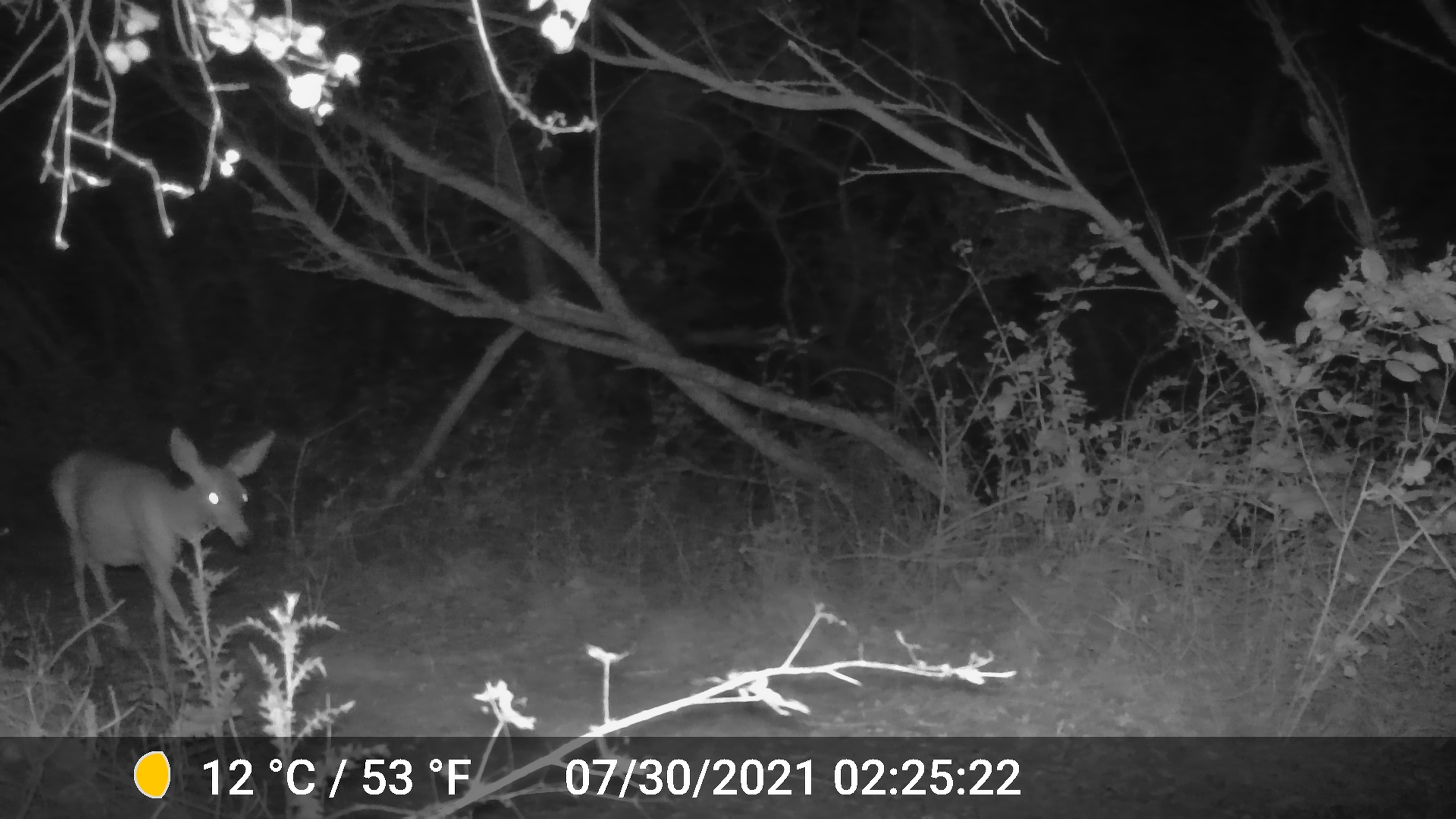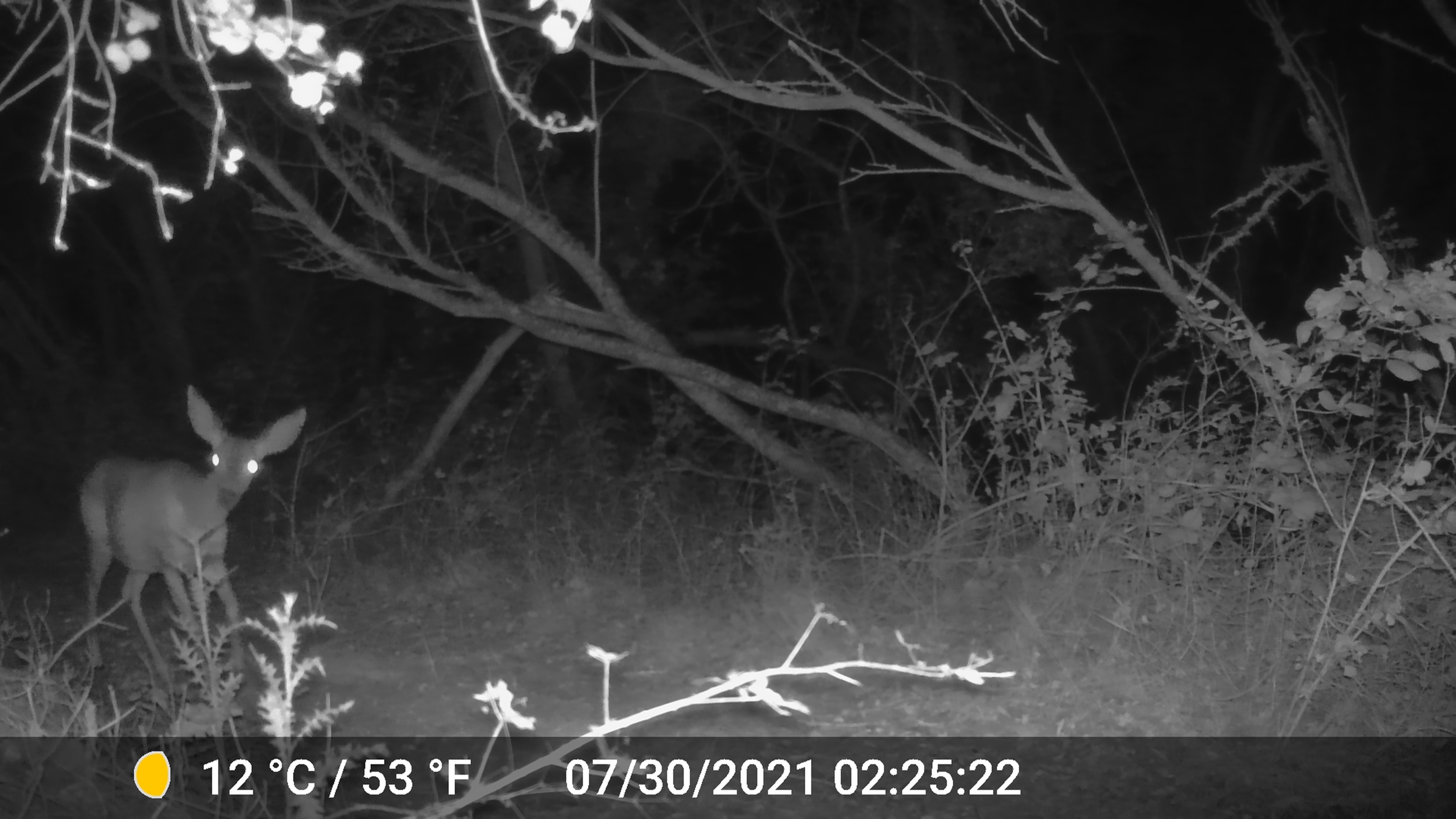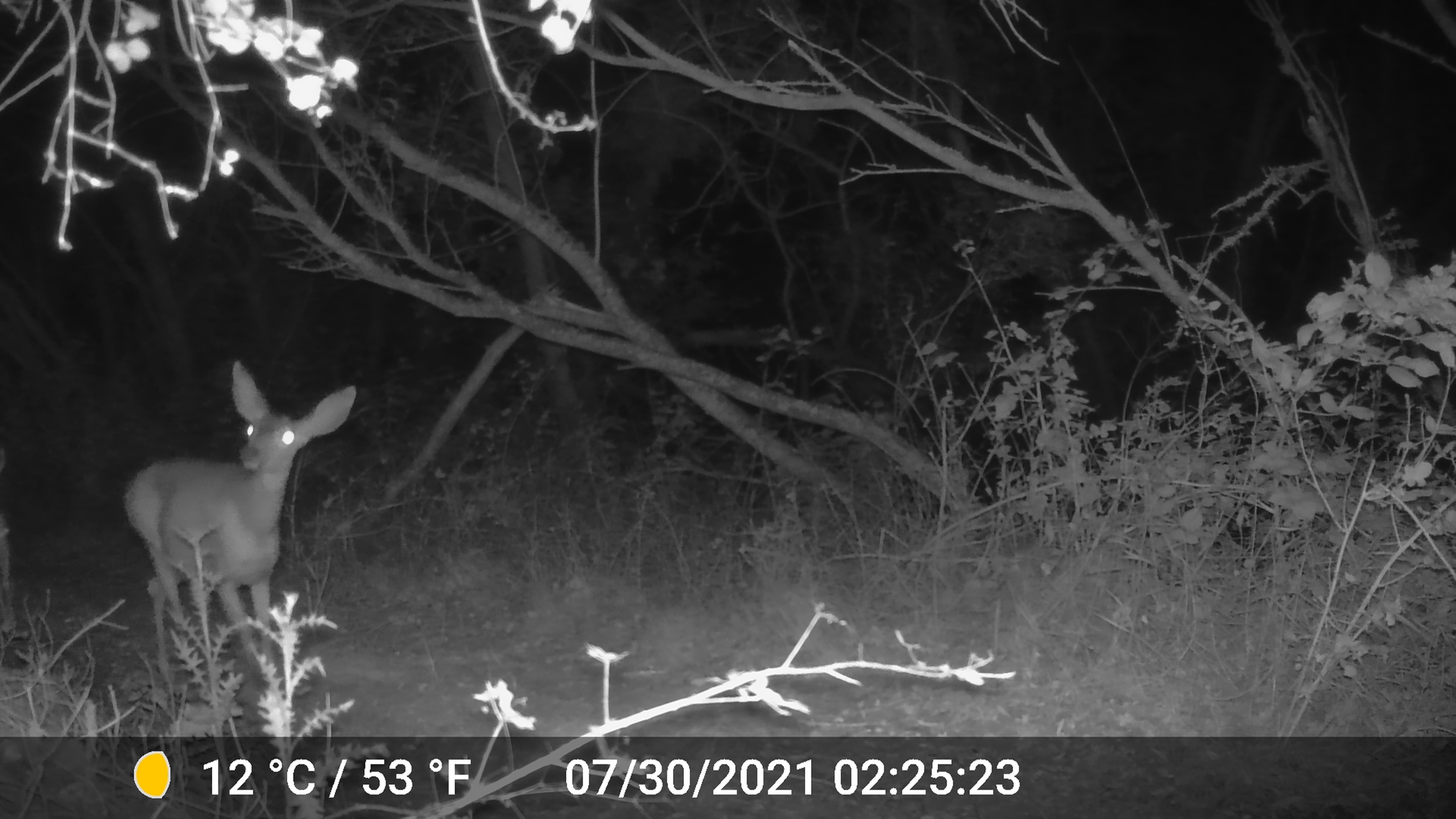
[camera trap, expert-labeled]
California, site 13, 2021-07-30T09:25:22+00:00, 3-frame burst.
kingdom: Animalia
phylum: Chordata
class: Mammalia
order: Artiodactyla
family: Cervidae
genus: Odocoileus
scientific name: Odocoileus hemionus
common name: mule deer